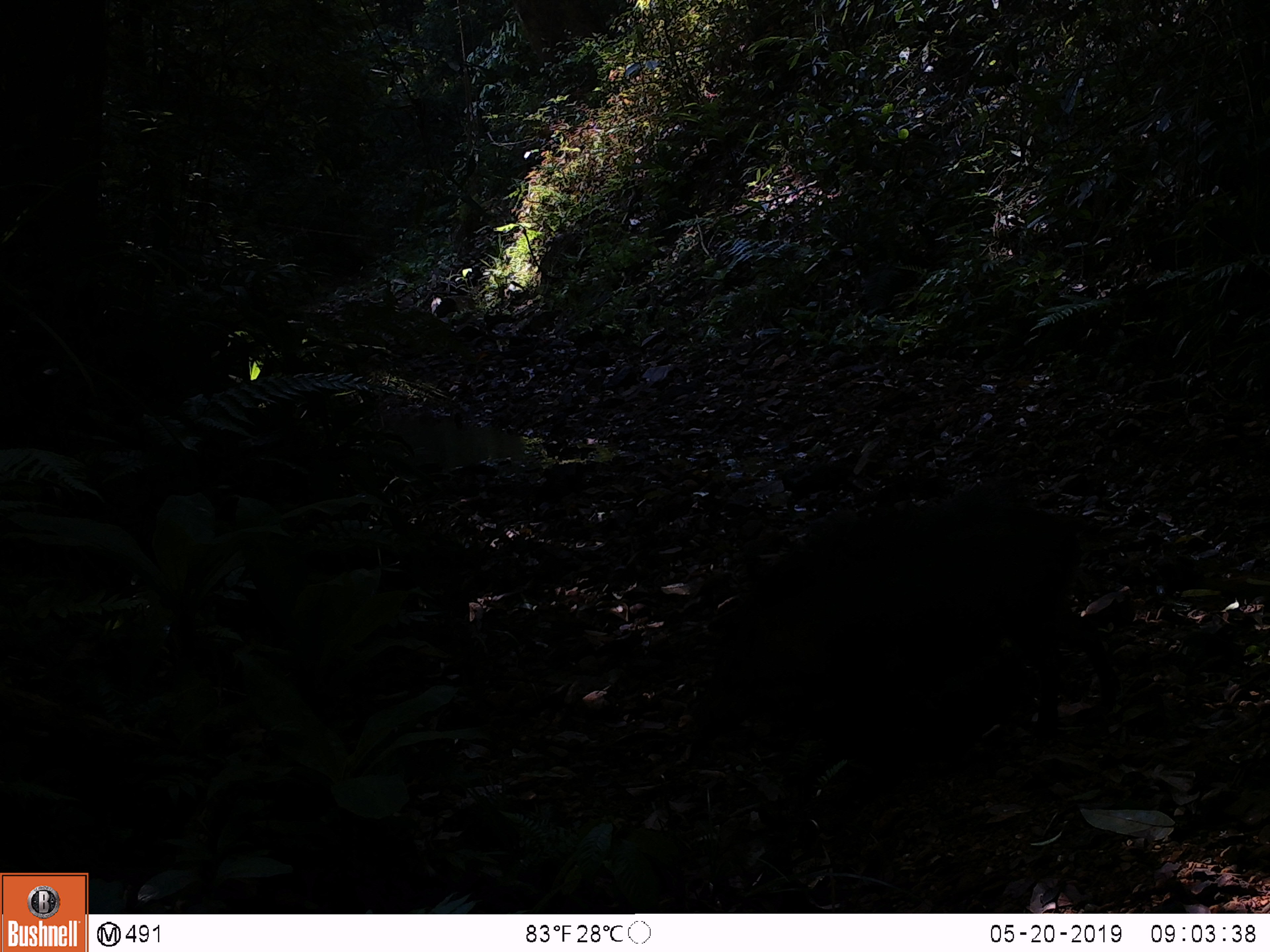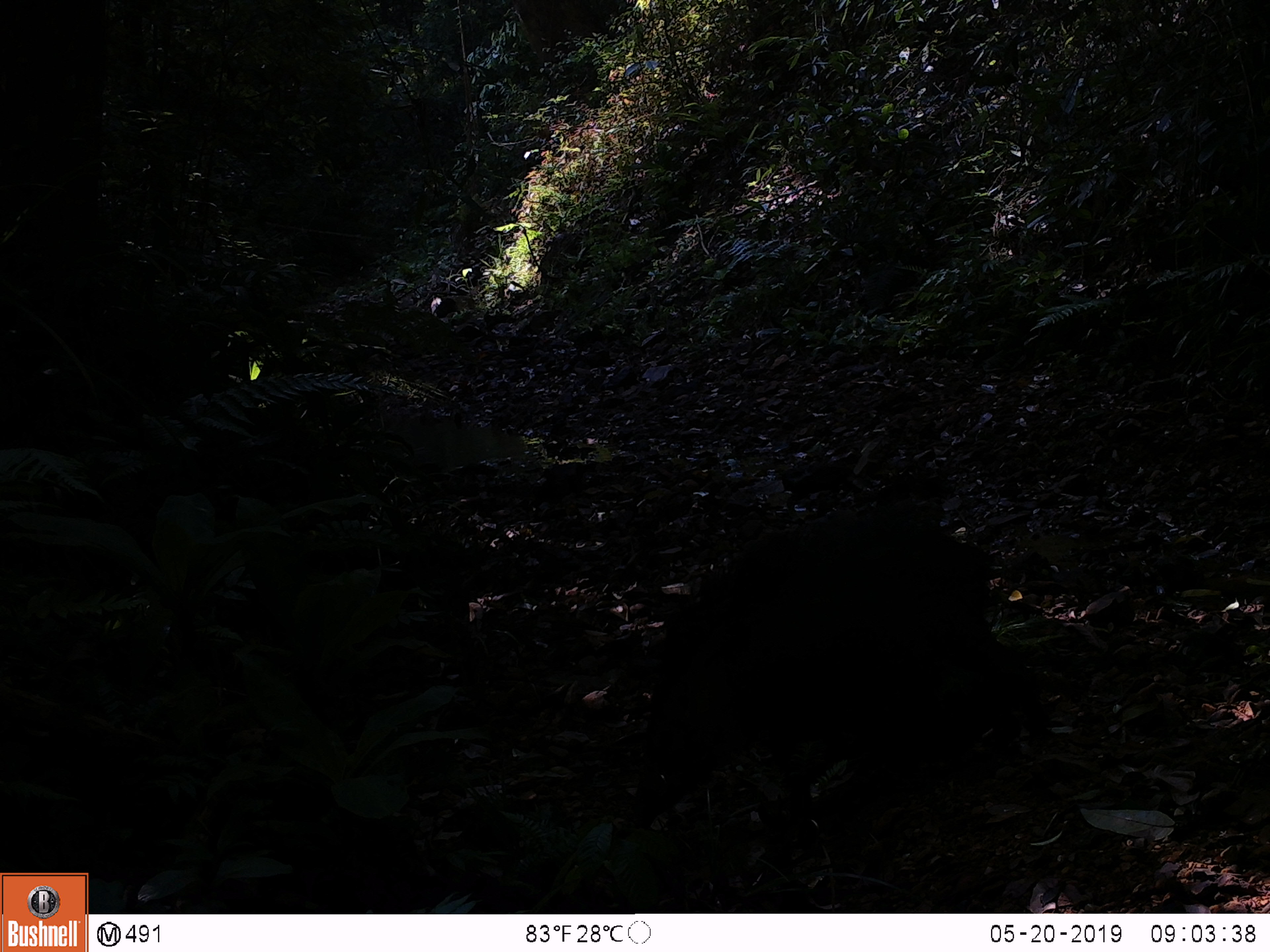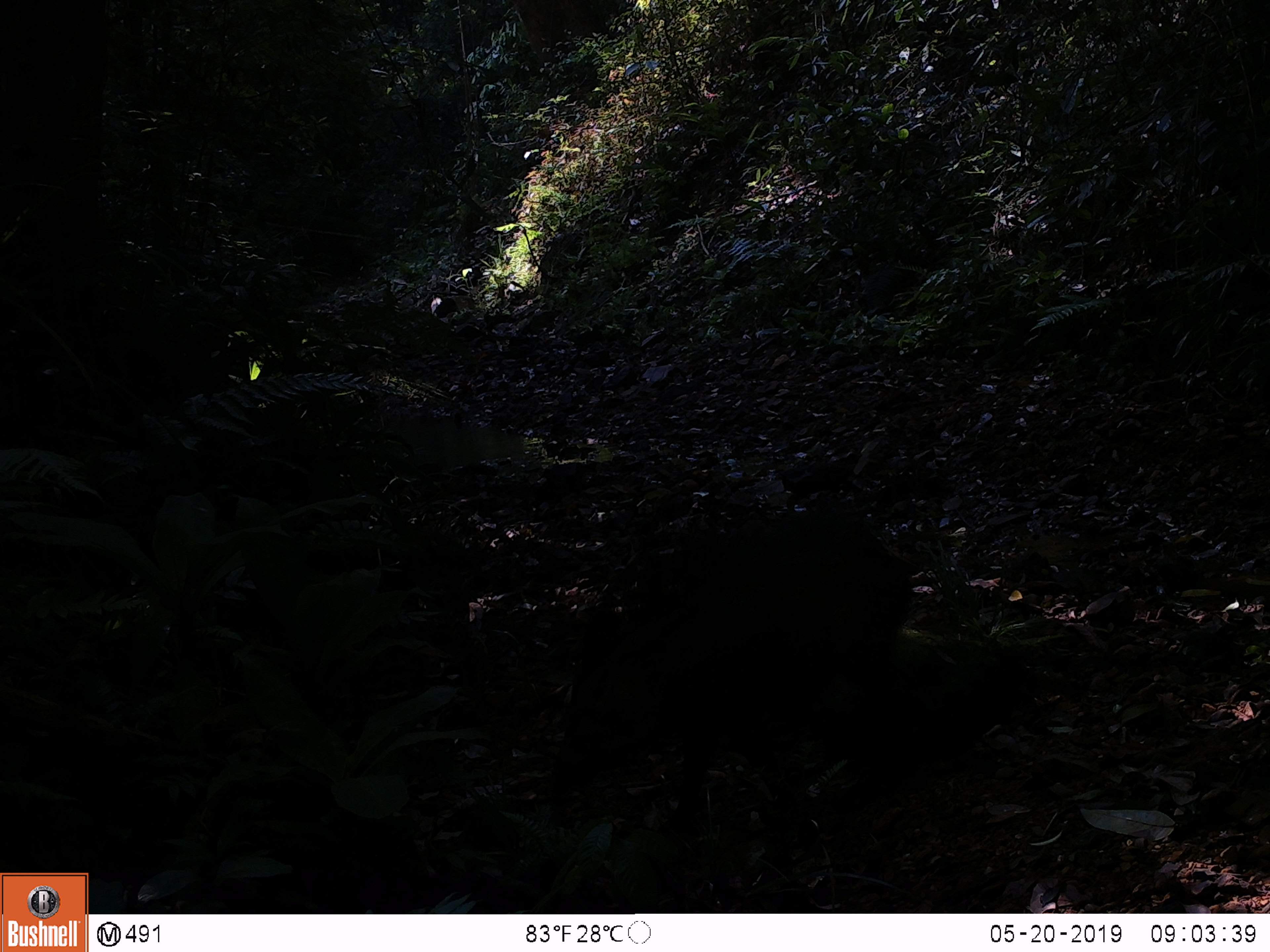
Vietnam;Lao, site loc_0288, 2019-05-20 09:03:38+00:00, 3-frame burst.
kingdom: Animalia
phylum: Chordata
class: Mammalia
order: Artiodactyla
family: Suidae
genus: Sus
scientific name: Sus scrofa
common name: eurasian wild pig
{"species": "eurasian wild pig (Sus scrofa)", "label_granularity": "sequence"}